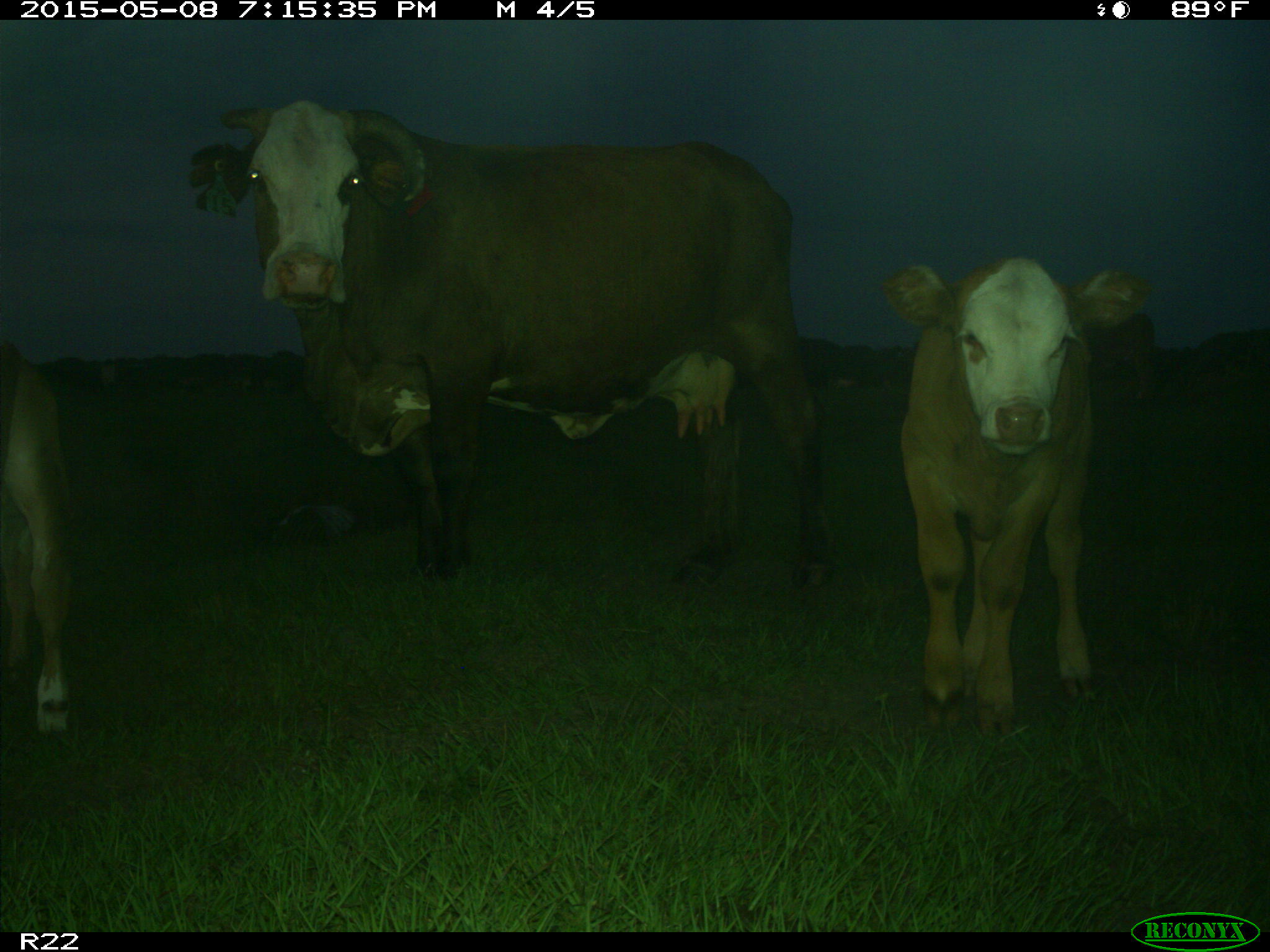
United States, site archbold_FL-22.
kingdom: Animalia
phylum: Chordata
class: Mammalia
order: Artiodactyla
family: Bovidae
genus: Bos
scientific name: Bos taurus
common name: domestic cow